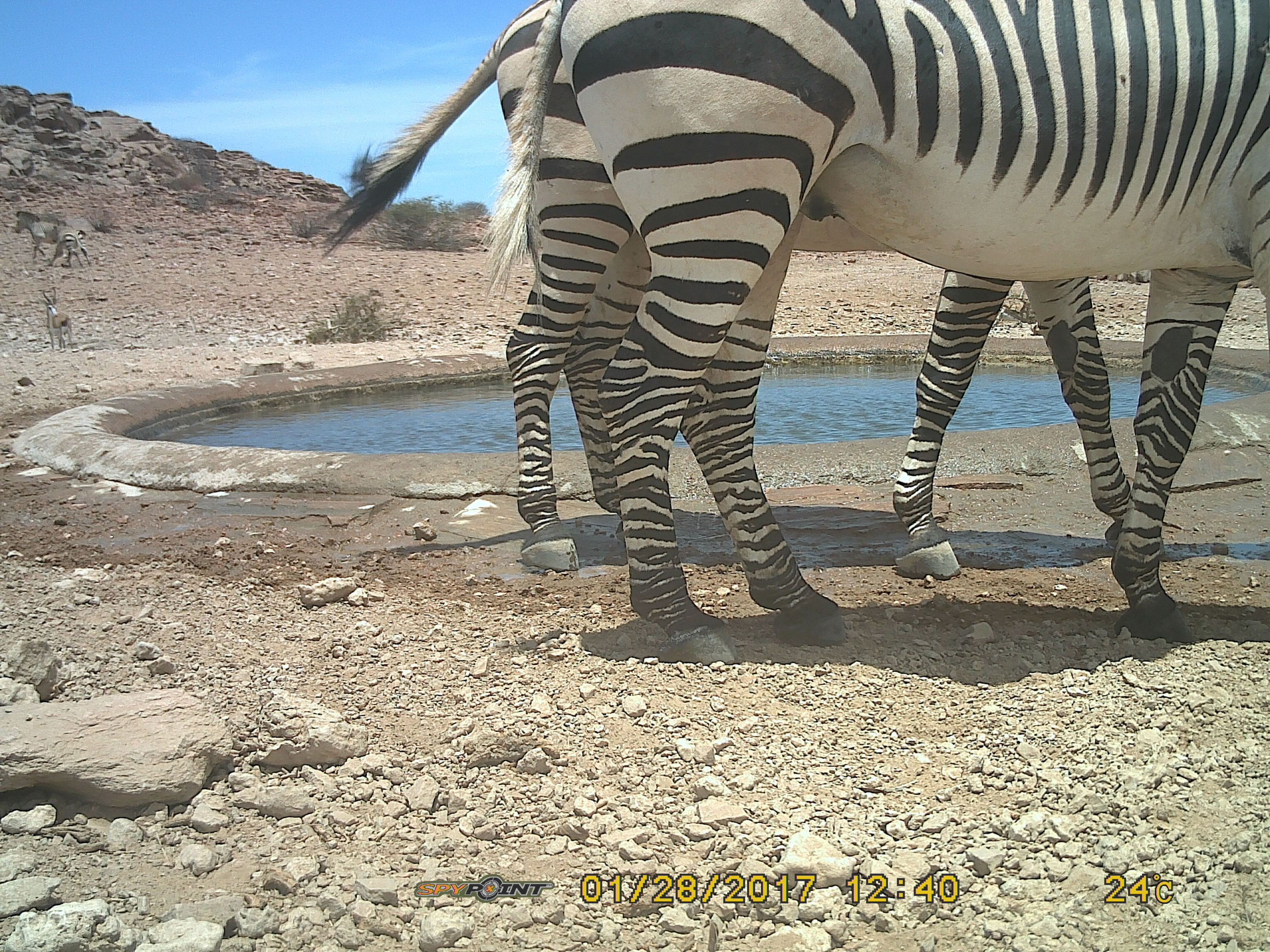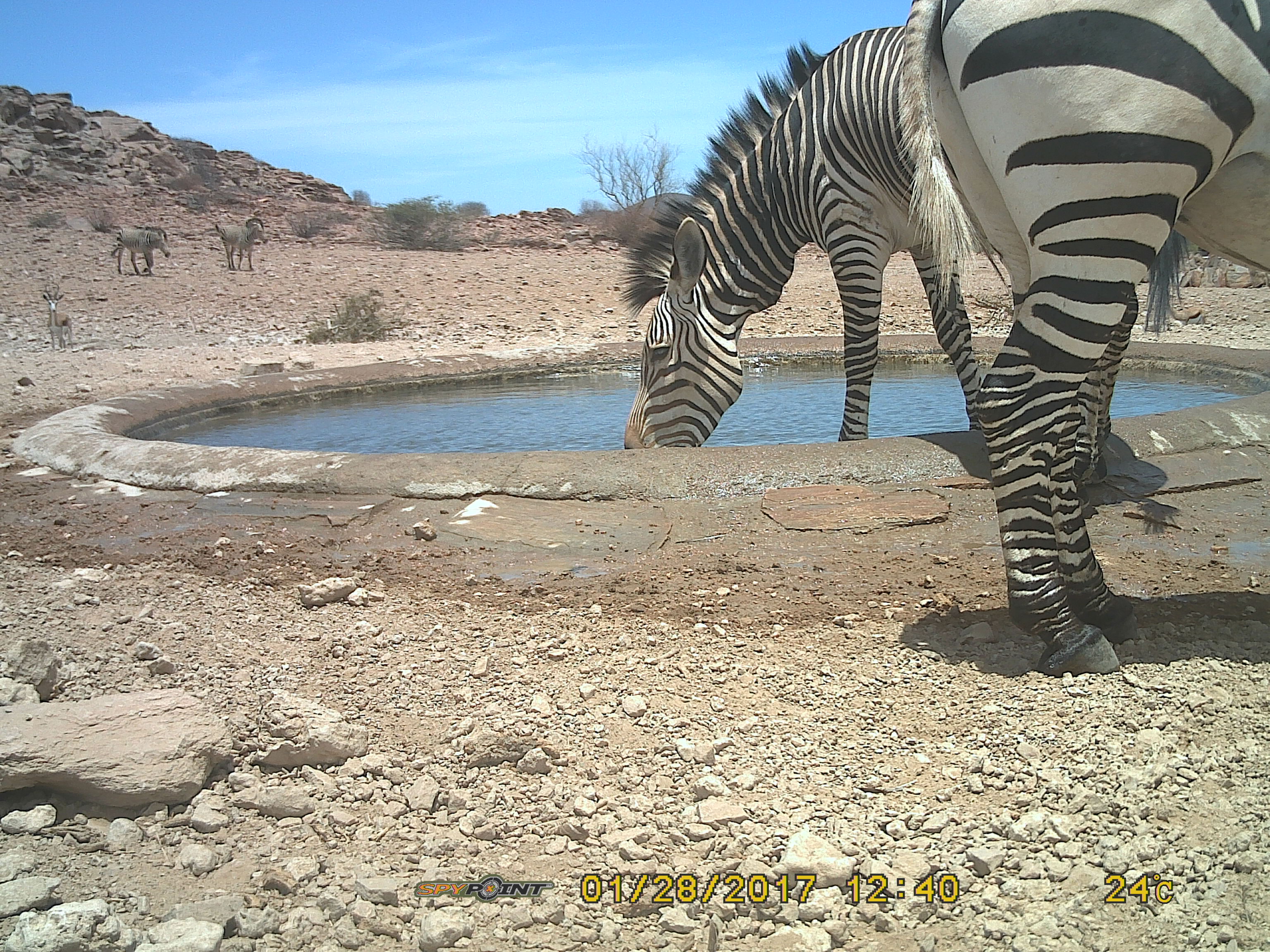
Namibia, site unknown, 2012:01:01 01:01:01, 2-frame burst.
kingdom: Animalia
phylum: Chordata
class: Mammalia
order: Perissodactyla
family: Equidae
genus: Equus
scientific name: Equus zebra hartmannae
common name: hartmann's mountain zebra